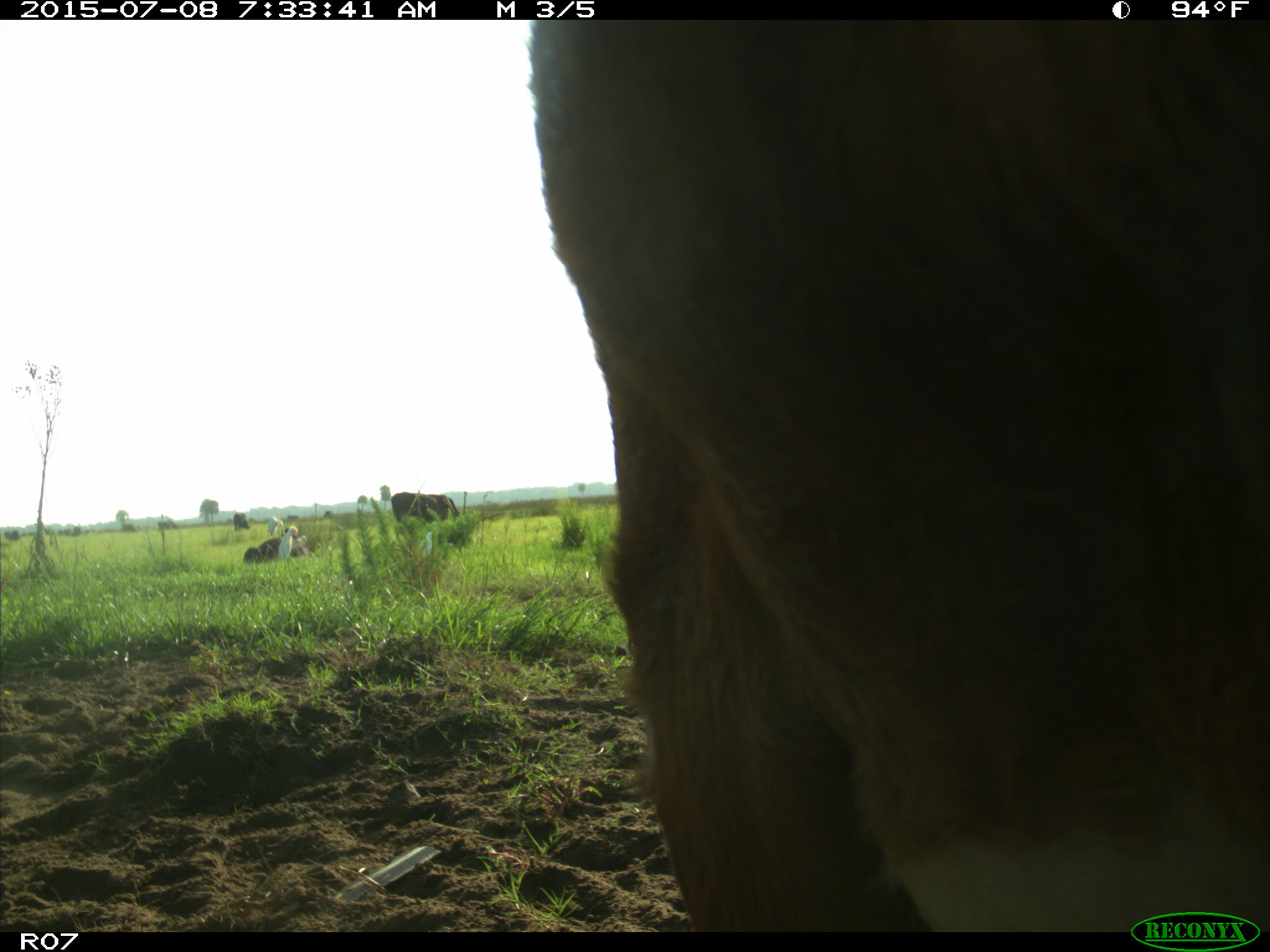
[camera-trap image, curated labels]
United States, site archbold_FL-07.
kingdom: Animalia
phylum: Chordata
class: Mammalia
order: Artiodactyla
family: Bovidae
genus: Bos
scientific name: Bos taurus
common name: domestic cow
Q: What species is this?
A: Bos taurus (domestic cow).